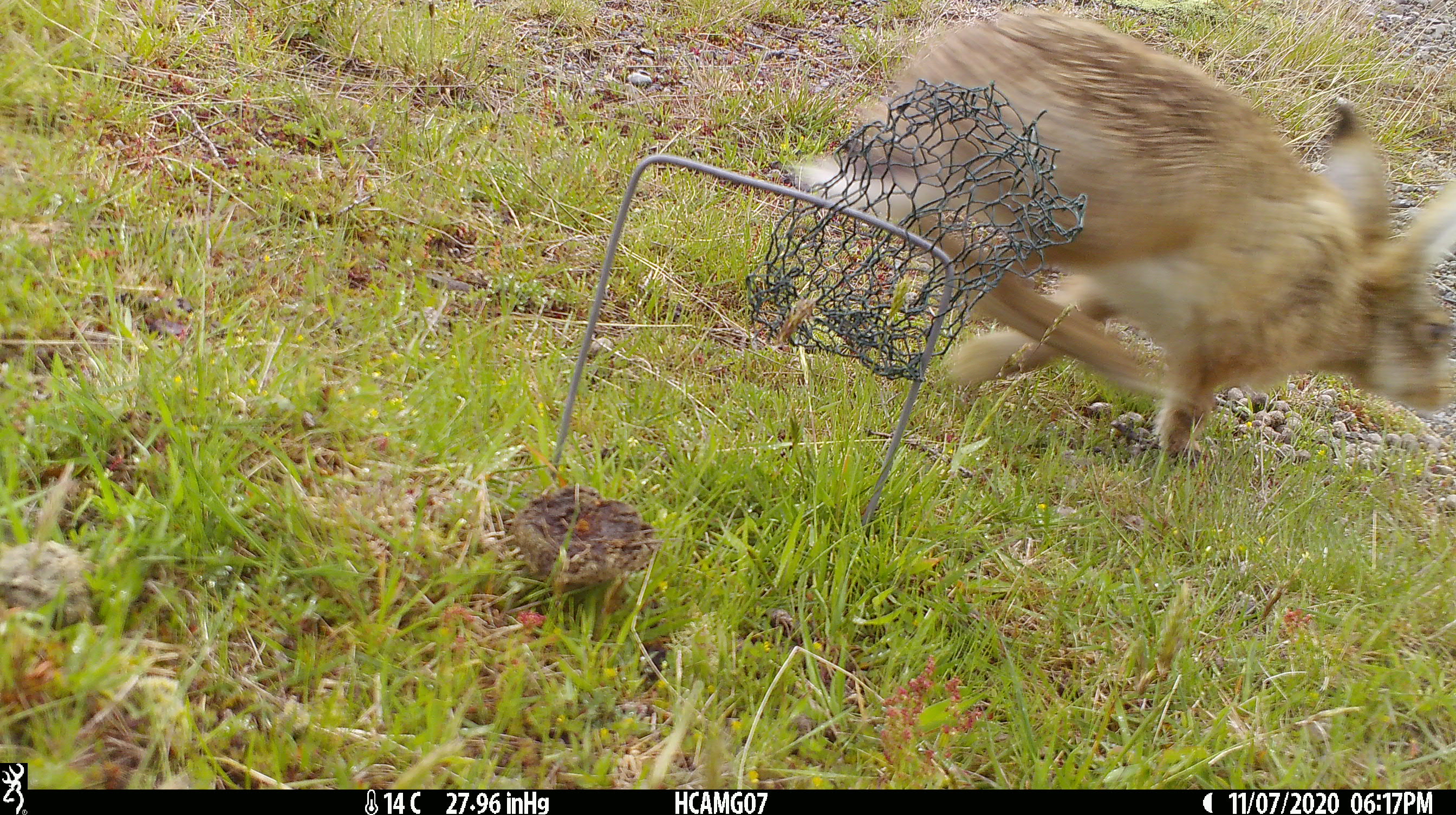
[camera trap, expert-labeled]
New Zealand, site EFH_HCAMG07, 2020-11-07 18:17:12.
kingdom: Animalia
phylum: Chordata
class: Mammalia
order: Lagomorpha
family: Leporidae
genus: Lepus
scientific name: Lepus europaeus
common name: brown hare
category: hare